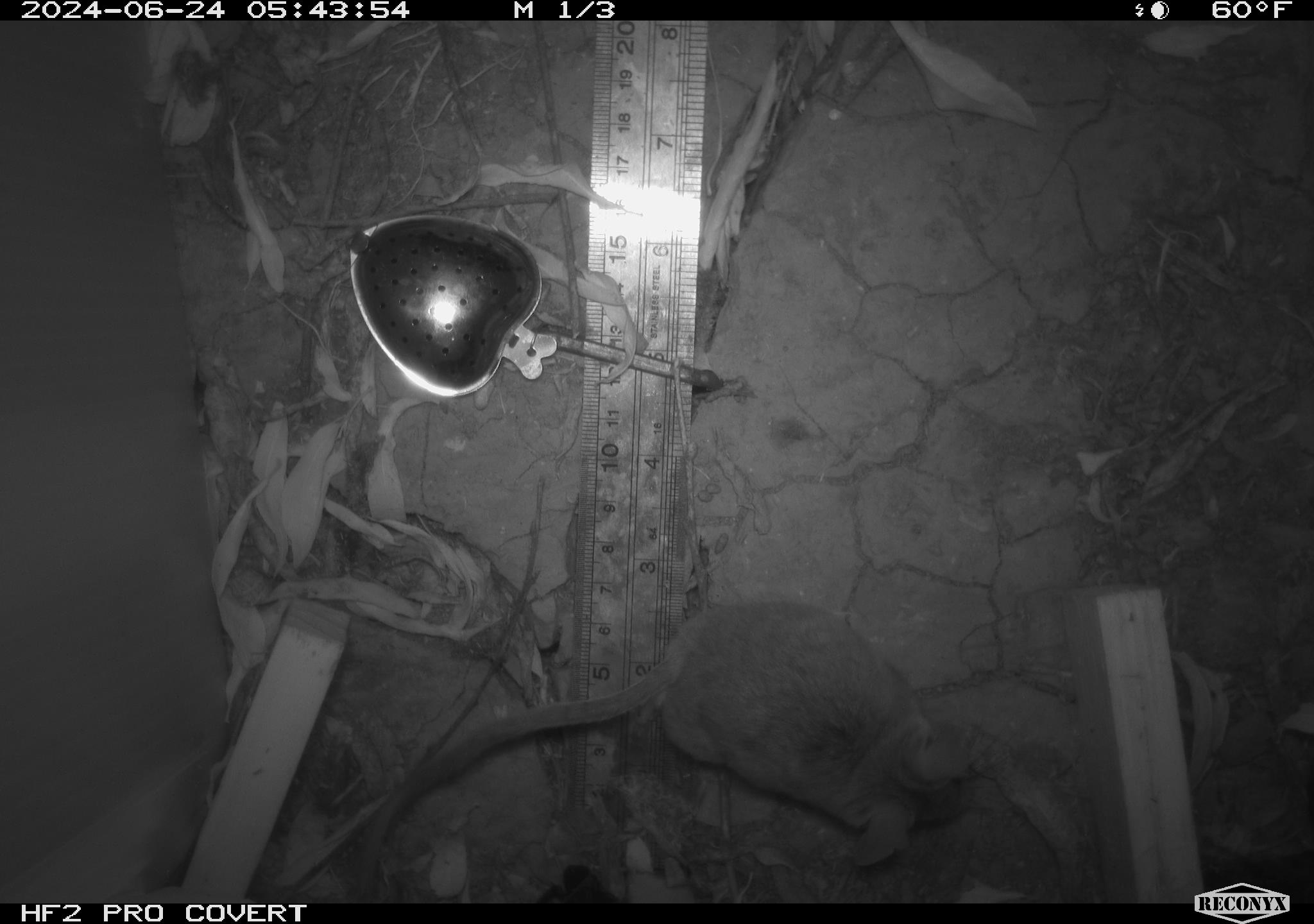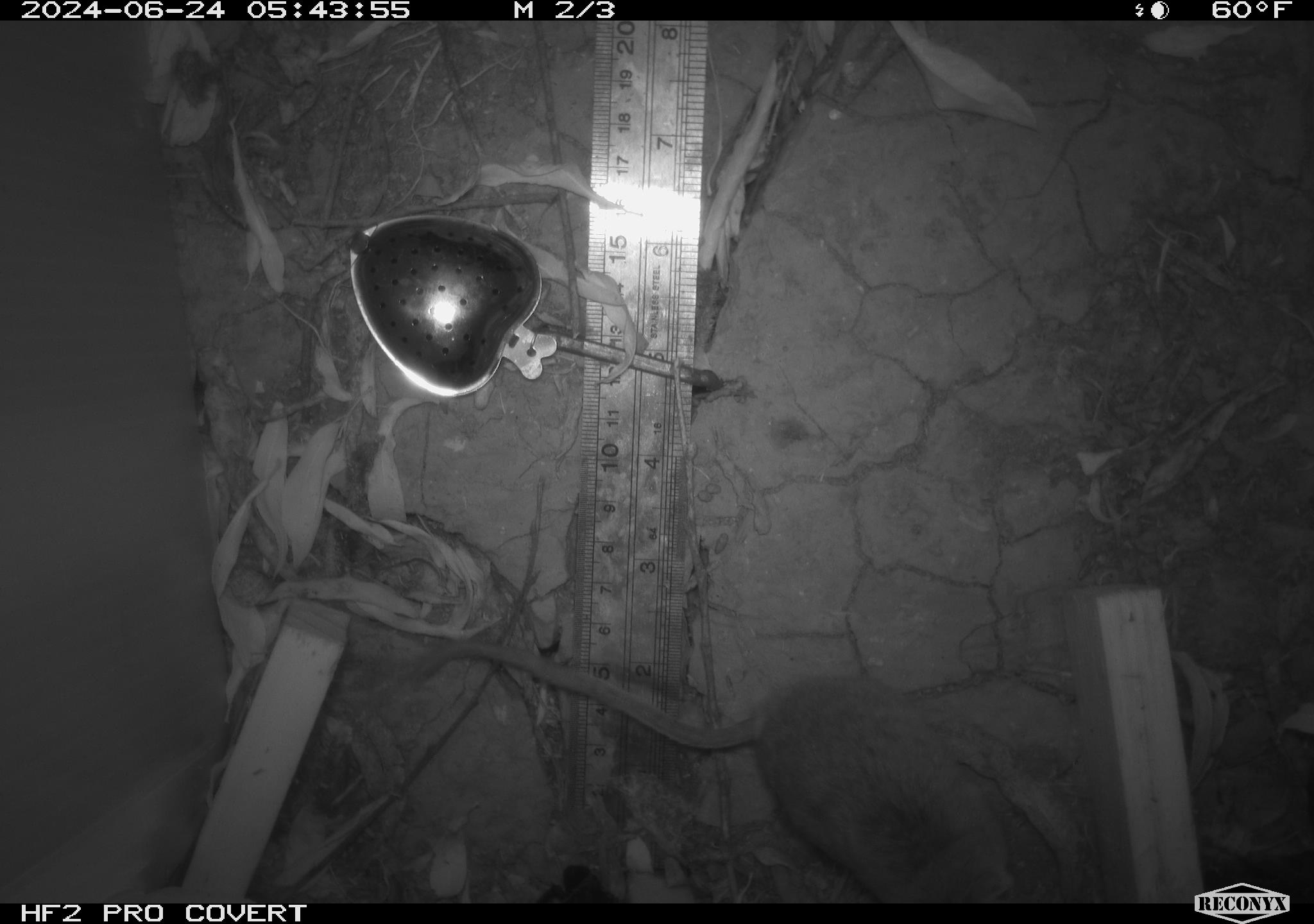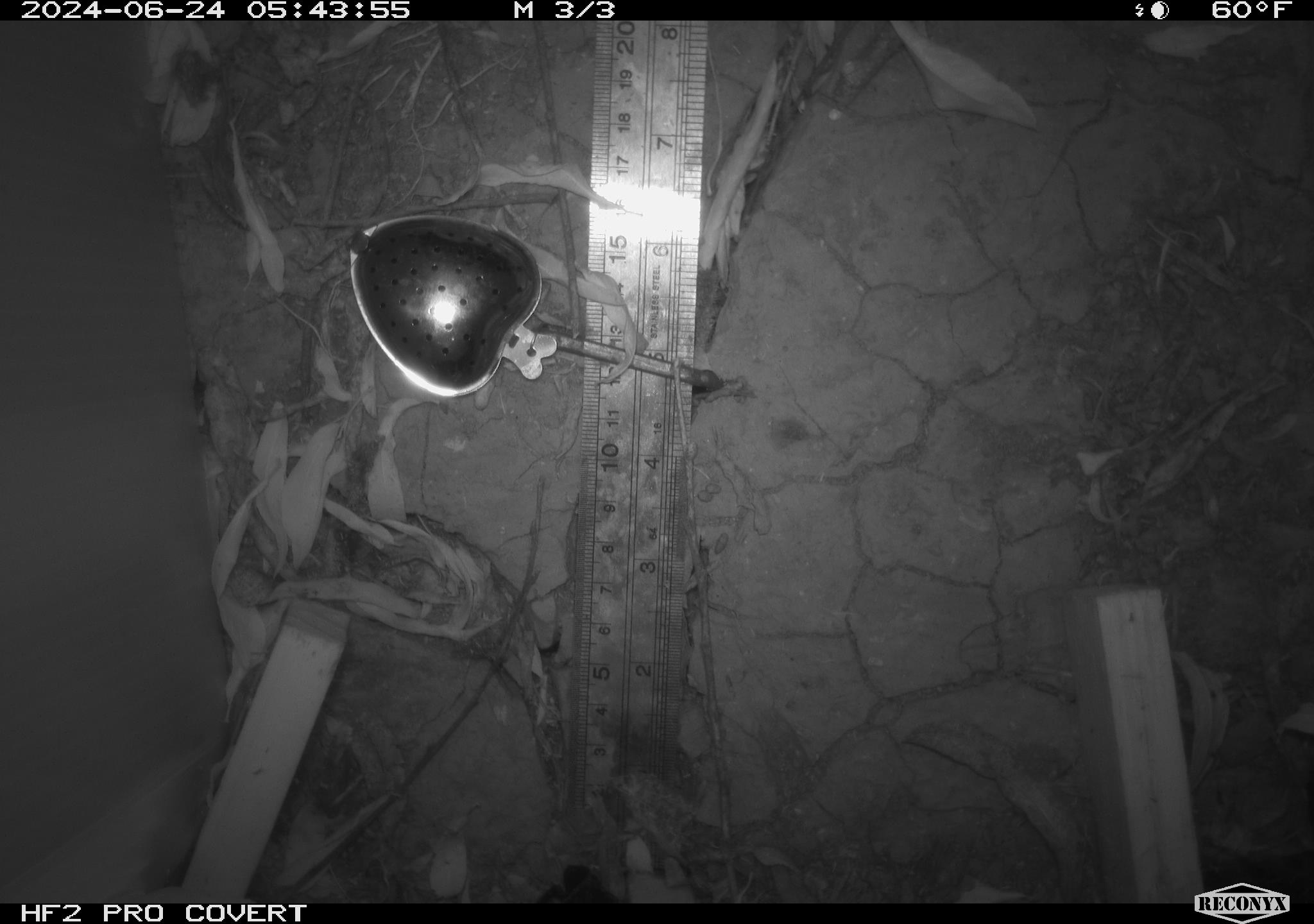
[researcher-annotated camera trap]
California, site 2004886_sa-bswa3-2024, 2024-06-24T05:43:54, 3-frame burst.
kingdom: Animalia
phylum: Chordata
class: Mammalia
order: Rodentia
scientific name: Rodentia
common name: mouse species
Mouse species (Rodentia).